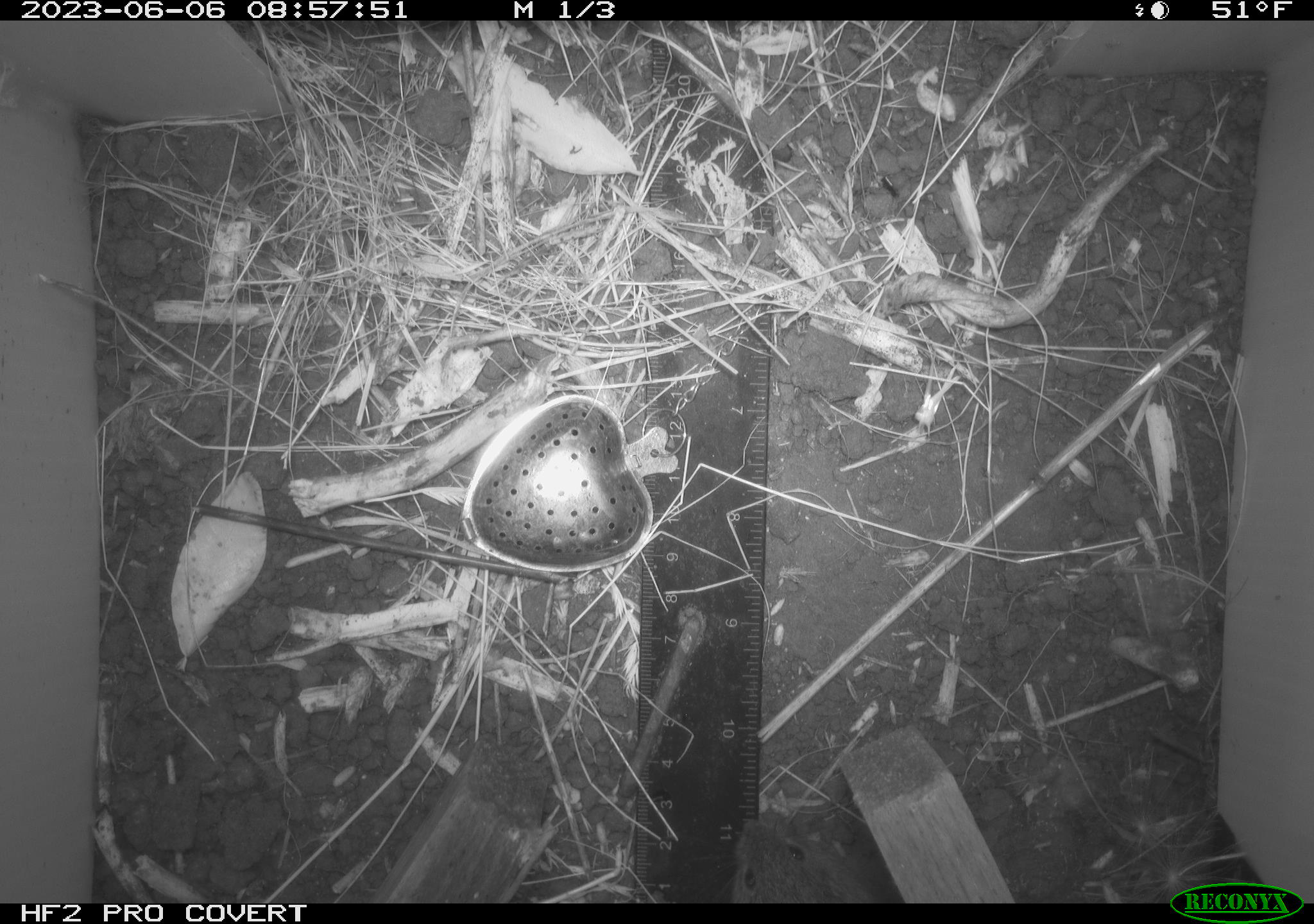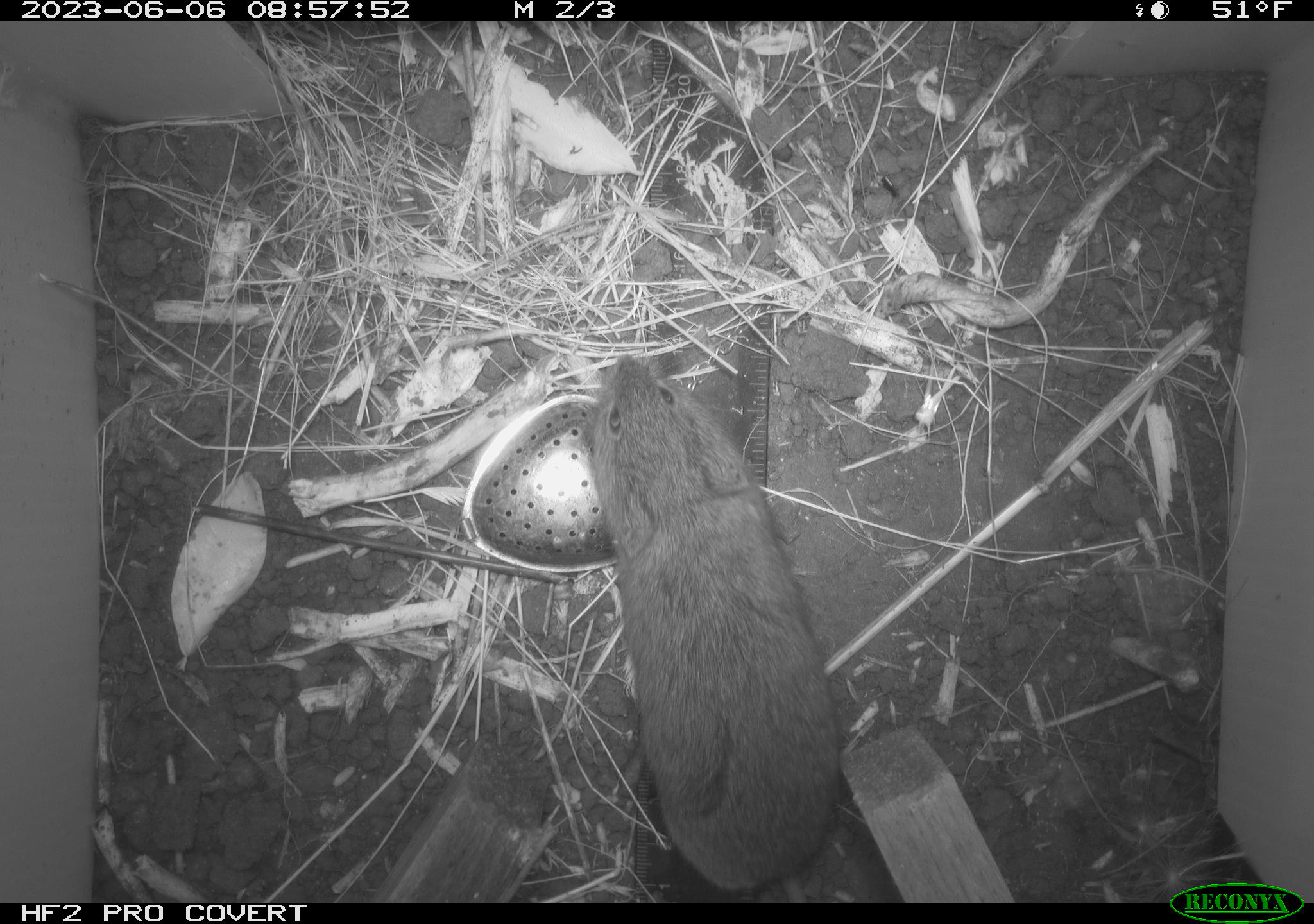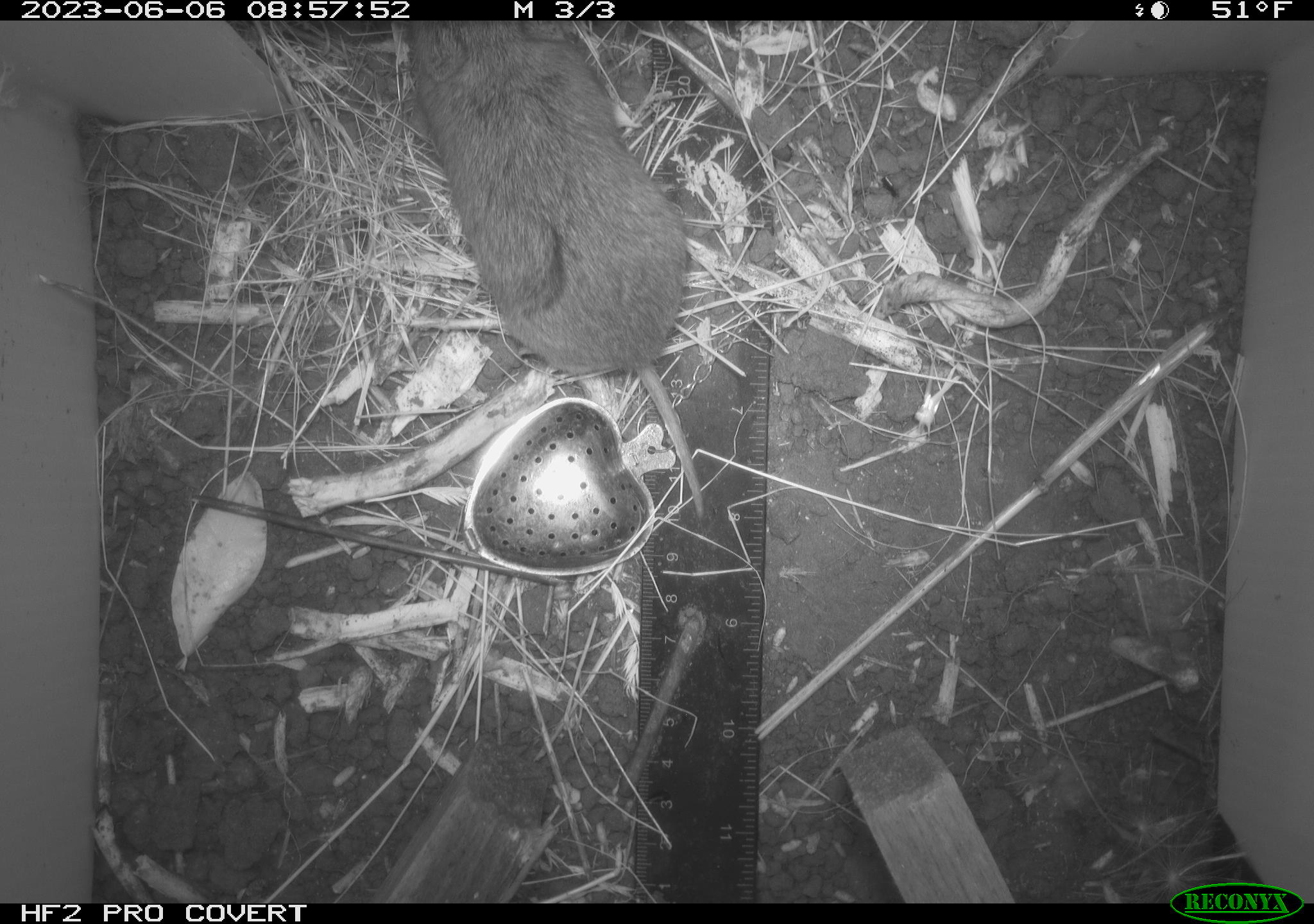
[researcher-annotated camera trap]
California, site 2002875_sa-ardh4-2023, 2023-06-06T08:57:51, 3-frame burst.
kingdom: Animalia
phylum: Chordata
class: Mammalia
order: Rodentia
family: Cricetidae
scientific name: Arvicolinae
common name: voles, lemmings, and muskrats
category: arvicolinae subfamily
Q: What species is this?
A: Arvicolinae subfamily (voles, lemmings, and muskrats) (Arvicolinae).